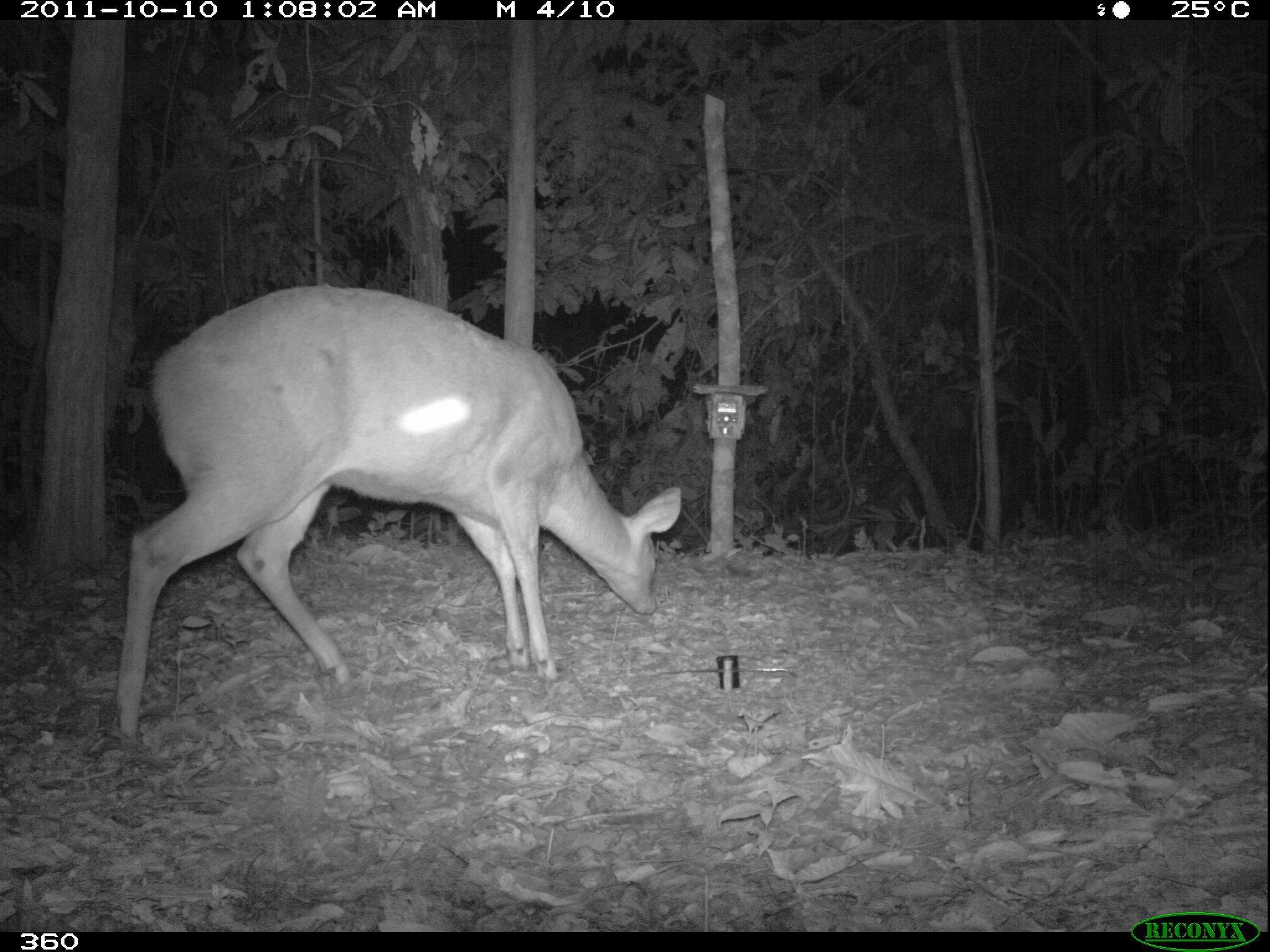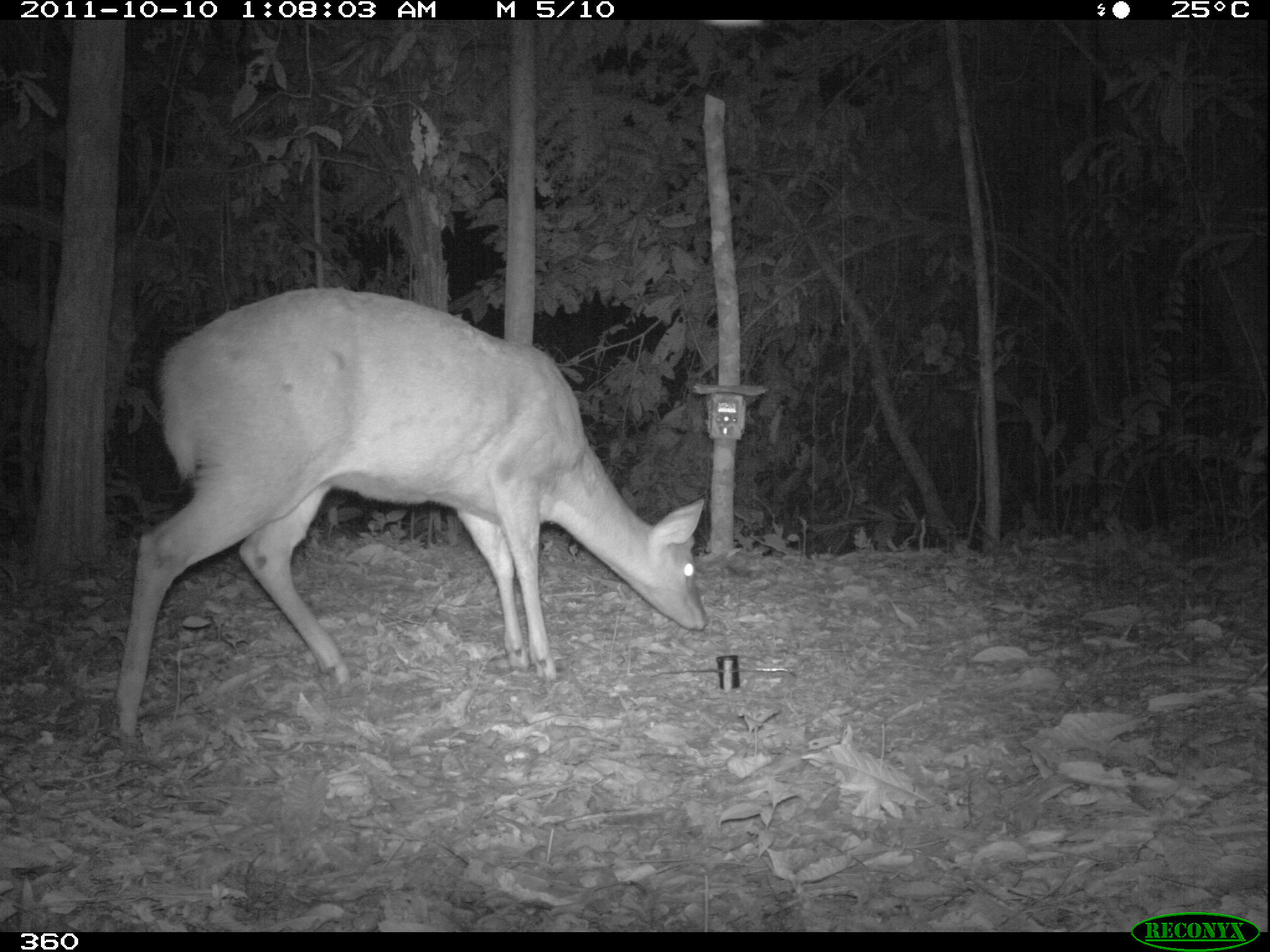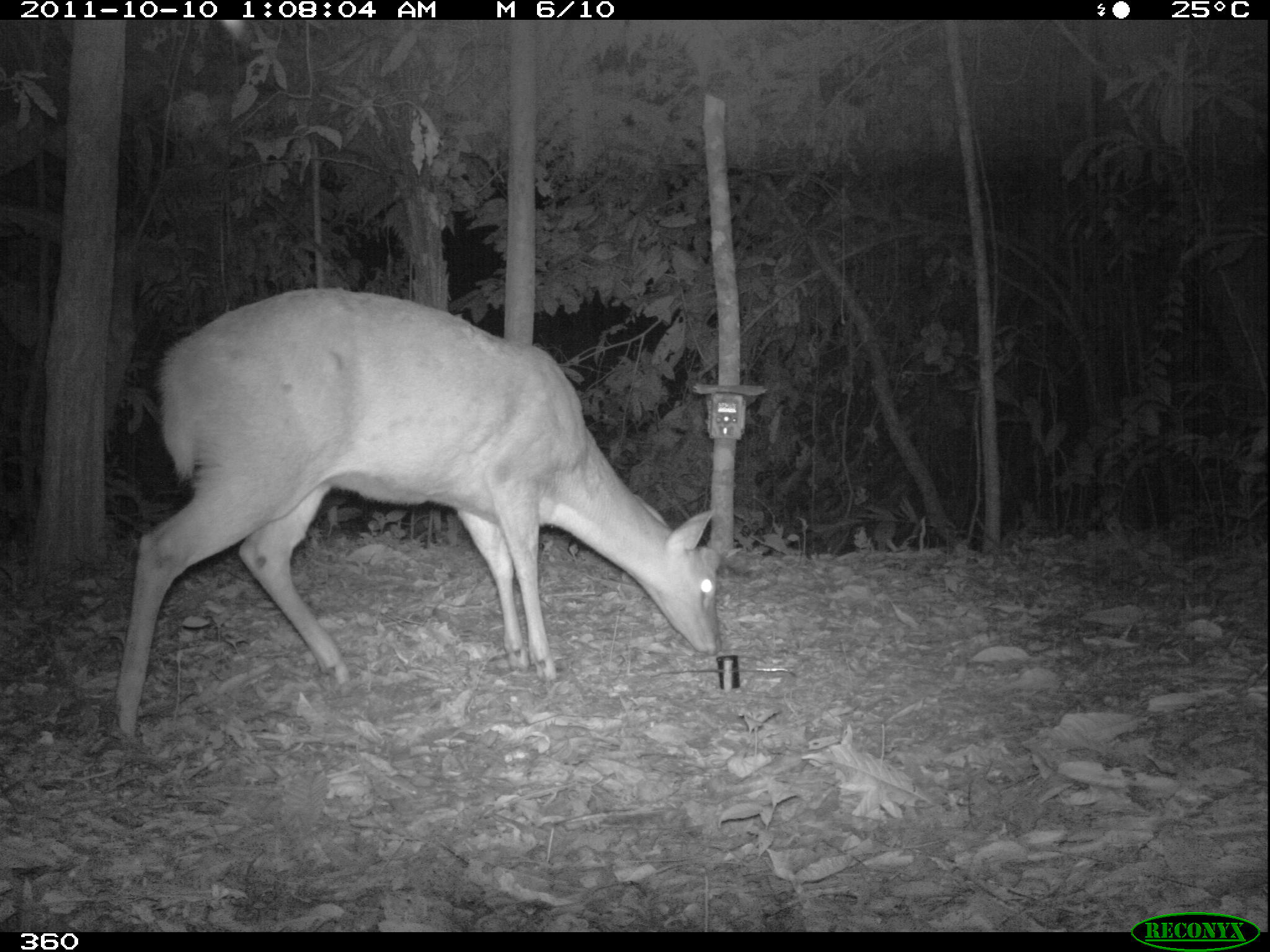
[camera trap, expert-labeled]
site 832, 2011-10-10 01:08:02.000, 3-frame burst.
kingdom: Animalia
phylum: Chordata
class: Mammalia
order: Artiodactyla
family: Cervidae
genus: Mazama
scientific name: Mazama americana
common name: red brocket